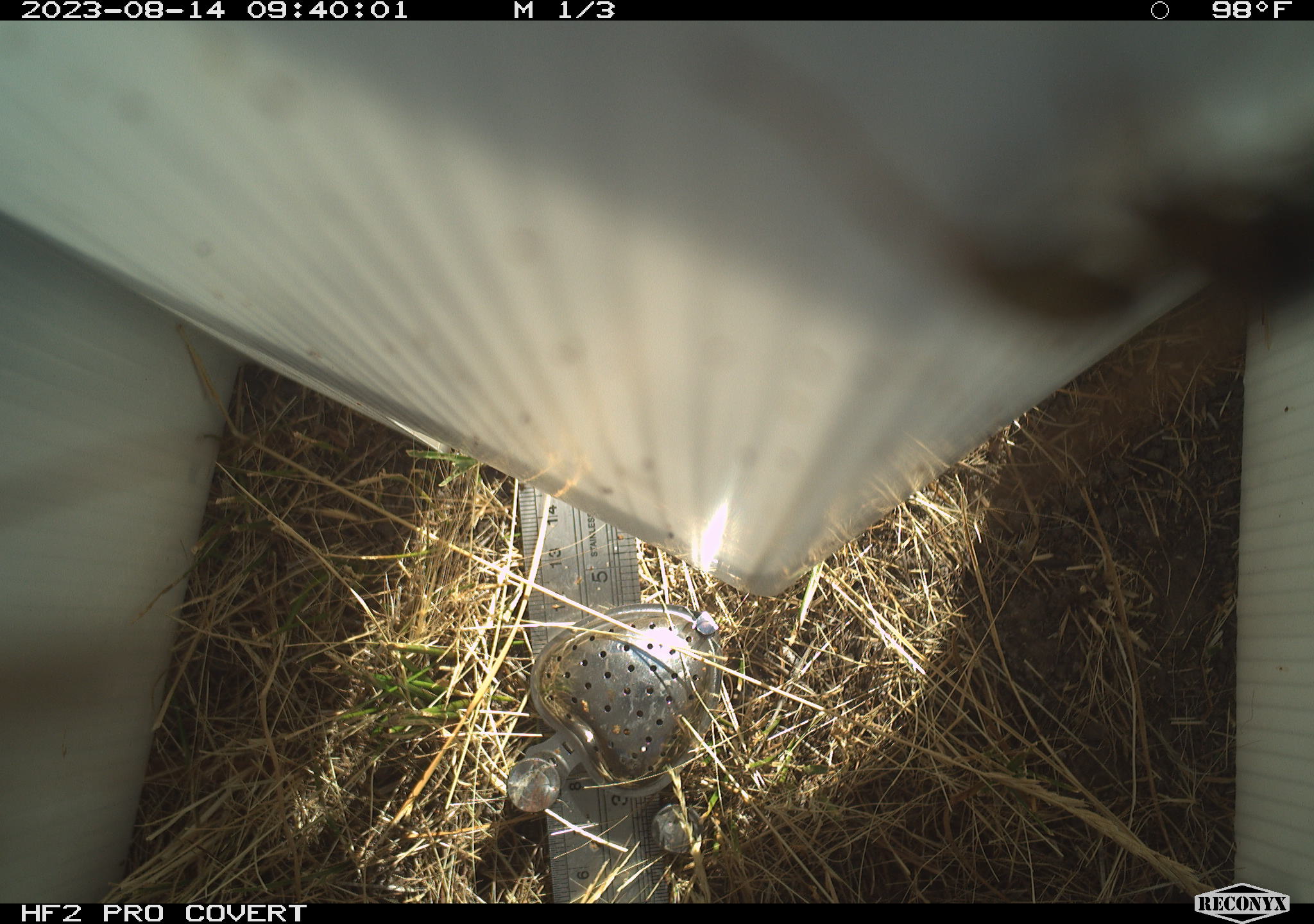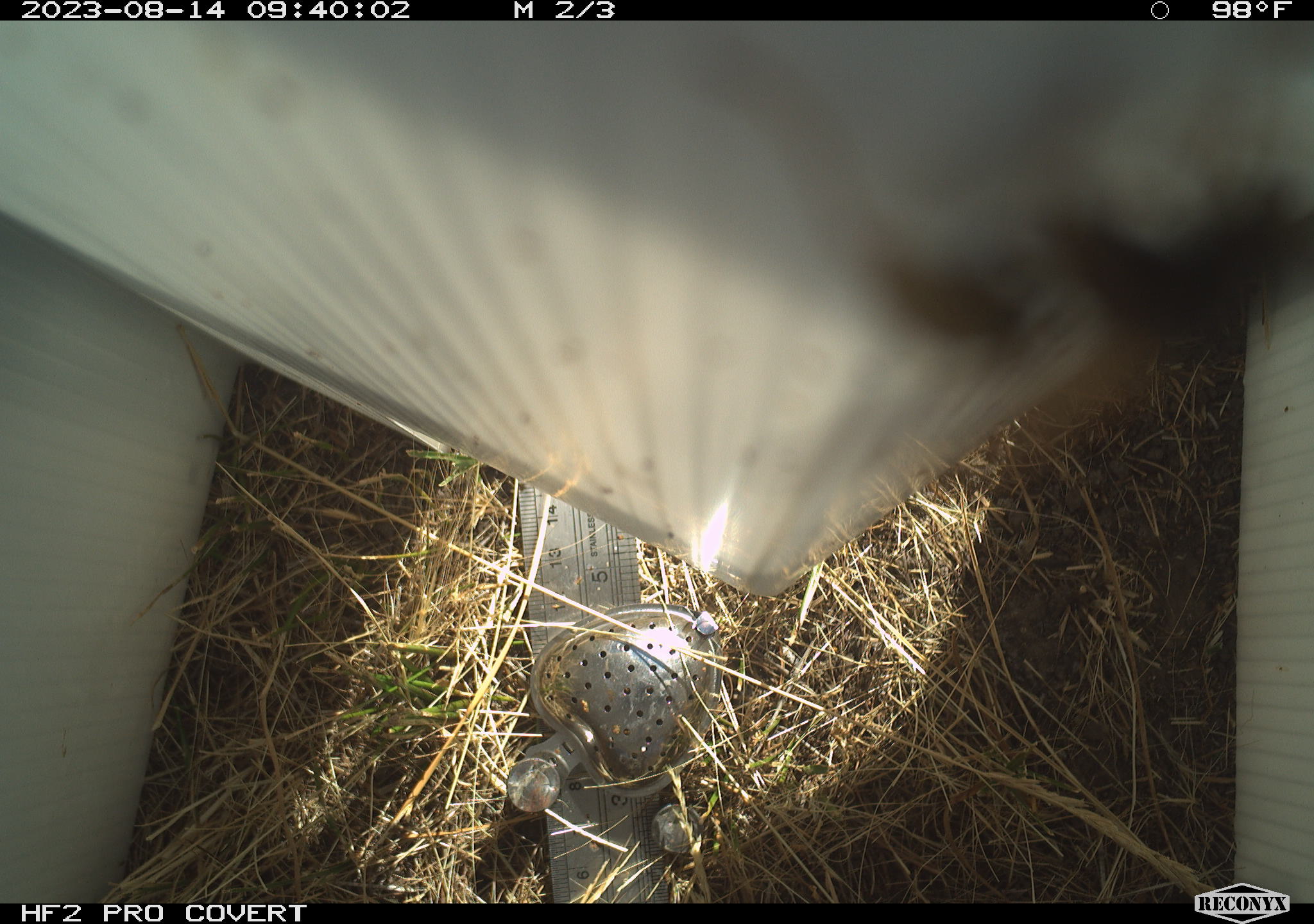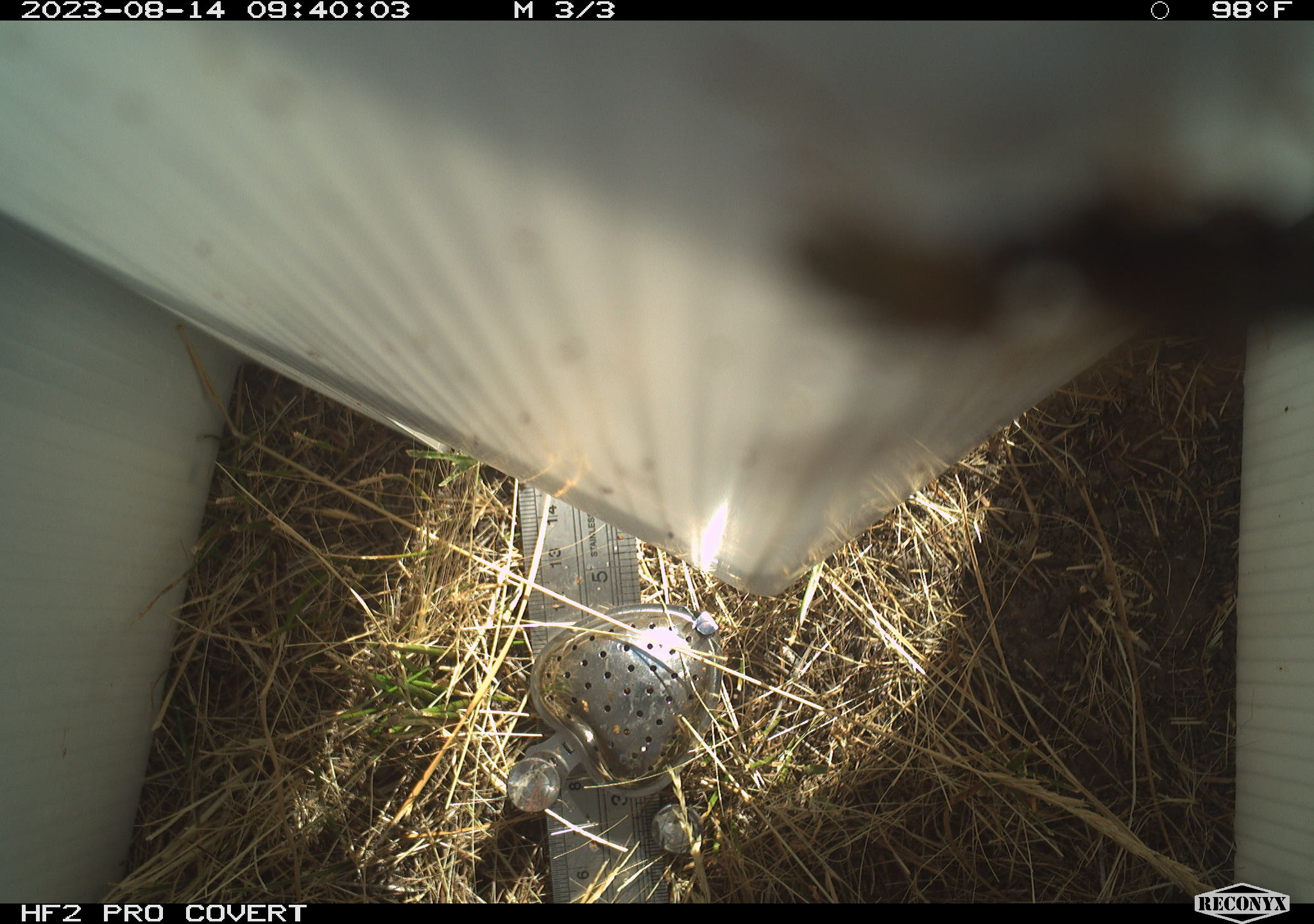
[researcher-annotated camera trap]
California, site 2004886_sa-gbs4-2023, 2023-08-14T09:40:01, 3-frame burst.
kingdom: Animalia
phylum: Arthropoda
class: Insecta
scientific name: Insecta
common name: insect